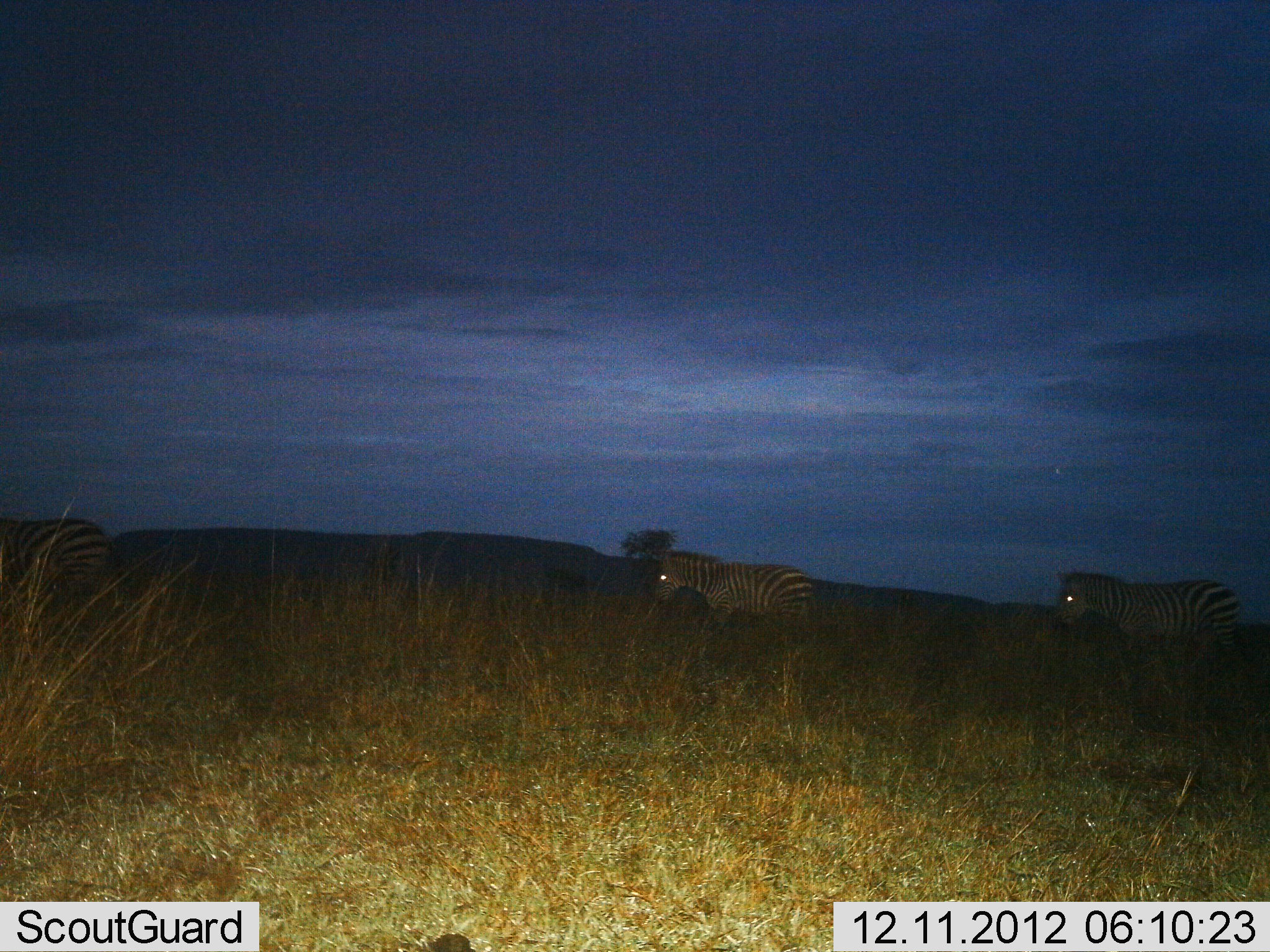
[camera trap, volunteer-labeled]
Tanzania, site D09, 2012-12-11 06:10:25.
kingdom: Animalia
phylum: Chordata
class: Mammalia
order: Perissodactyla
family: Equidae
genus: Equus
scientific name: Equus quagga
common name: plains zebra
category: zebra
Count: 3.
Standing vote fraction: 10%.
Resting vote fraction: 0%.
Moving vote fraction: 90%.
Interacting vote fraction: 0%.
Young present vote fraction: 0%.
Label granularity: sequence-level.